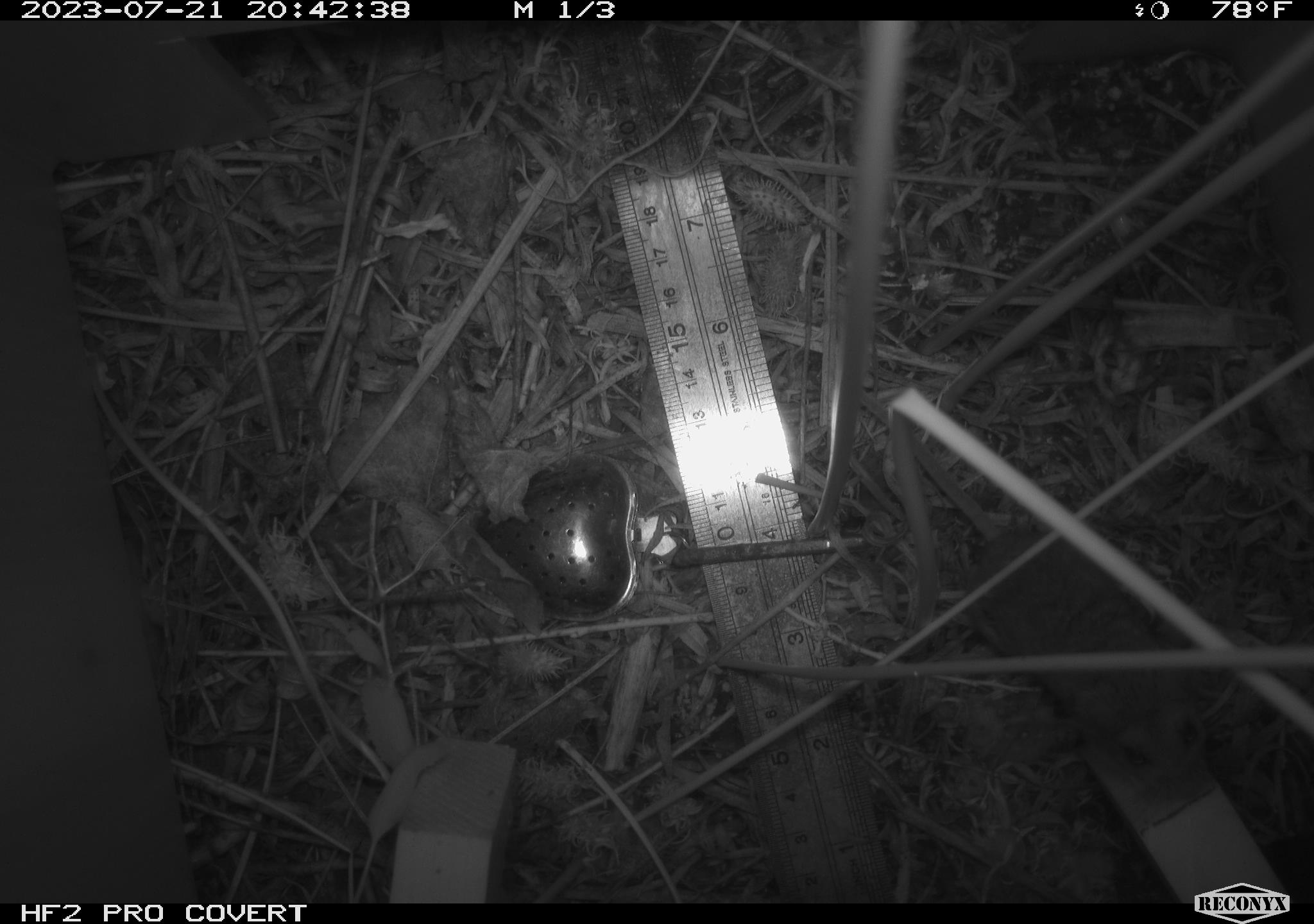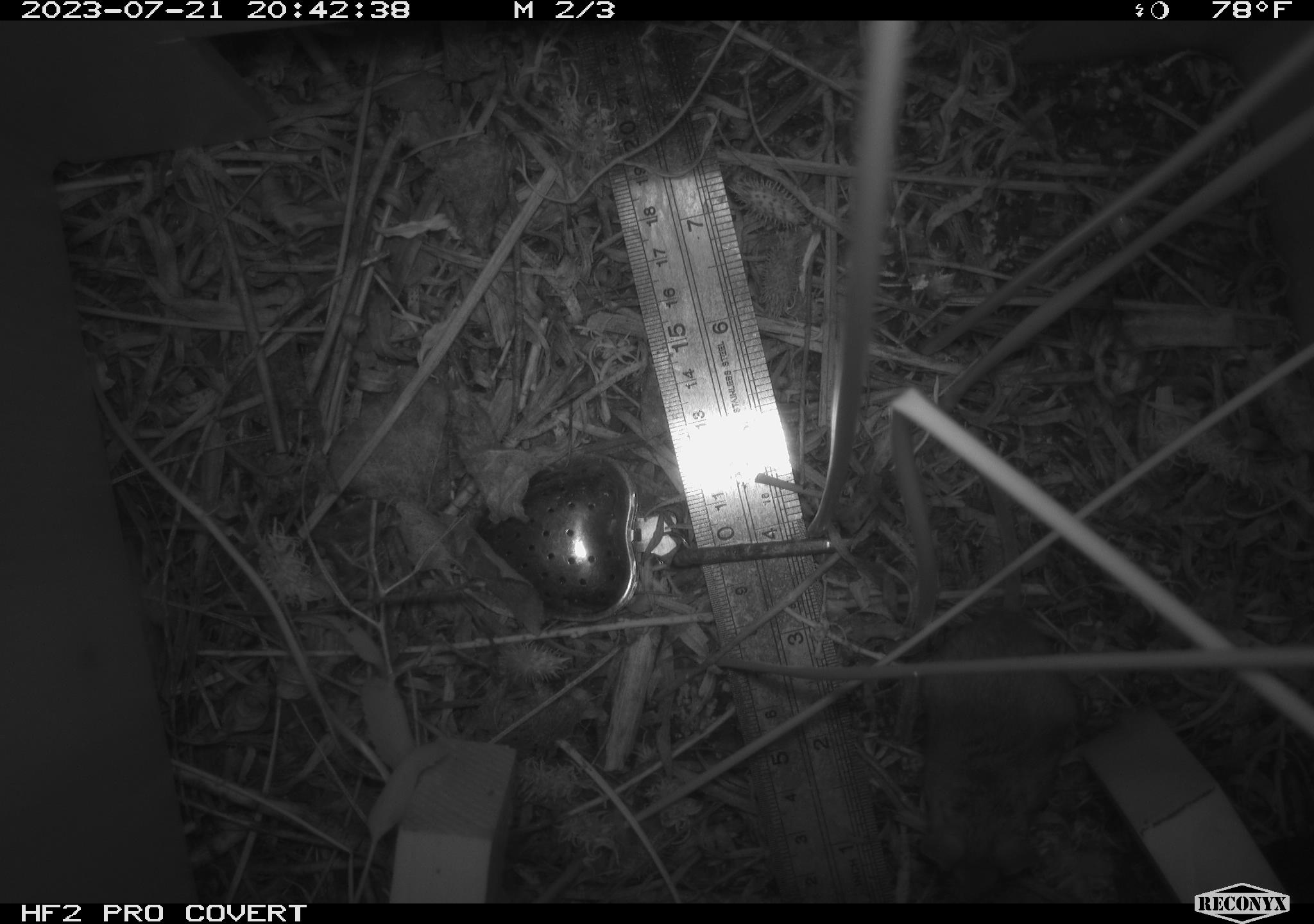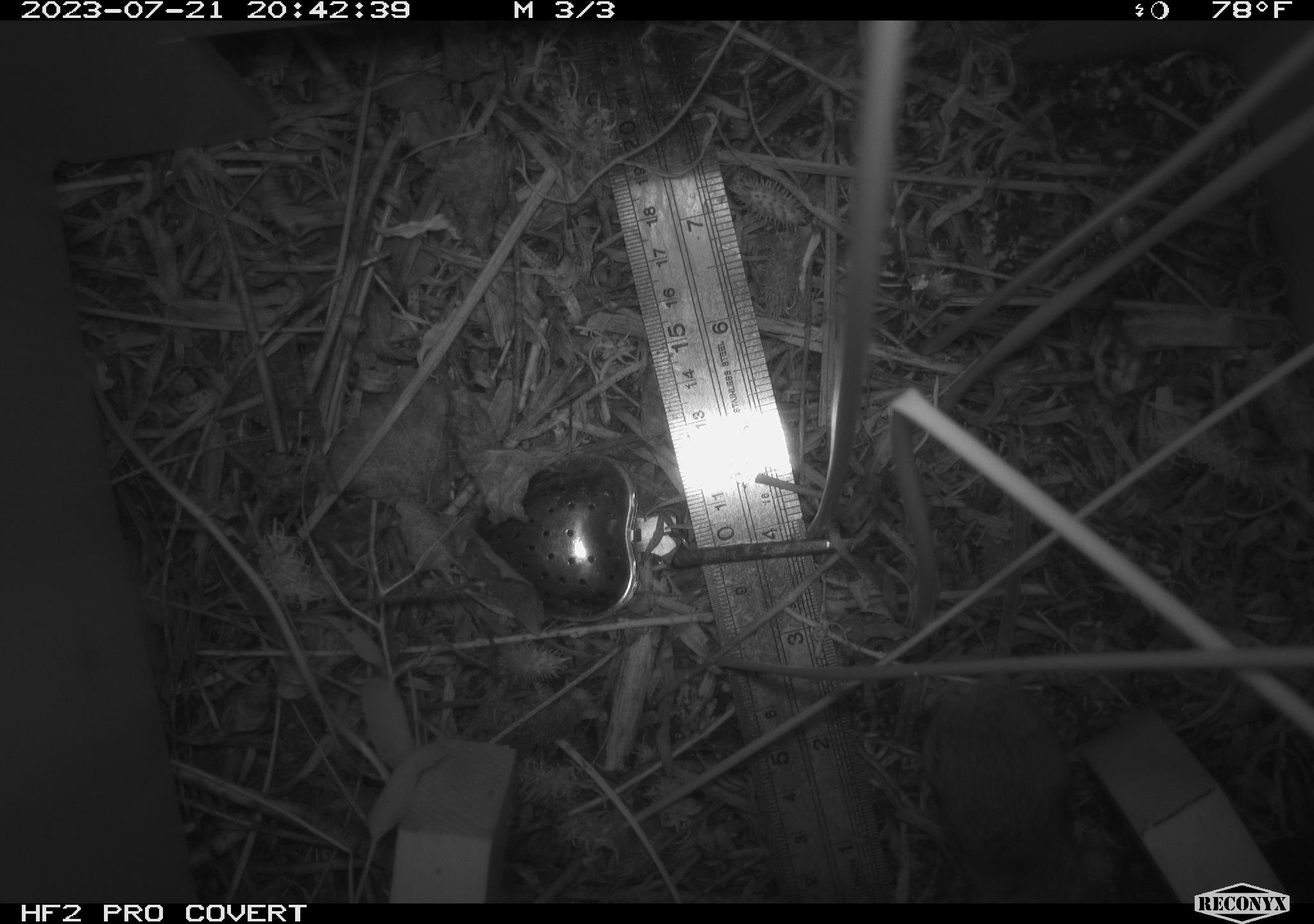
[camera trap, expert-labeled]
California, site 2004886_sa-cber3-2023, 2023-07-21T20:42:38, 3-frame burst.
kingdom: Animalia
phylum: Chordata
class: Mammalia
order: Rodentia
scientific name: Rodentia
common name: mouse species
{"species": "mouse species (Rodentia)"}